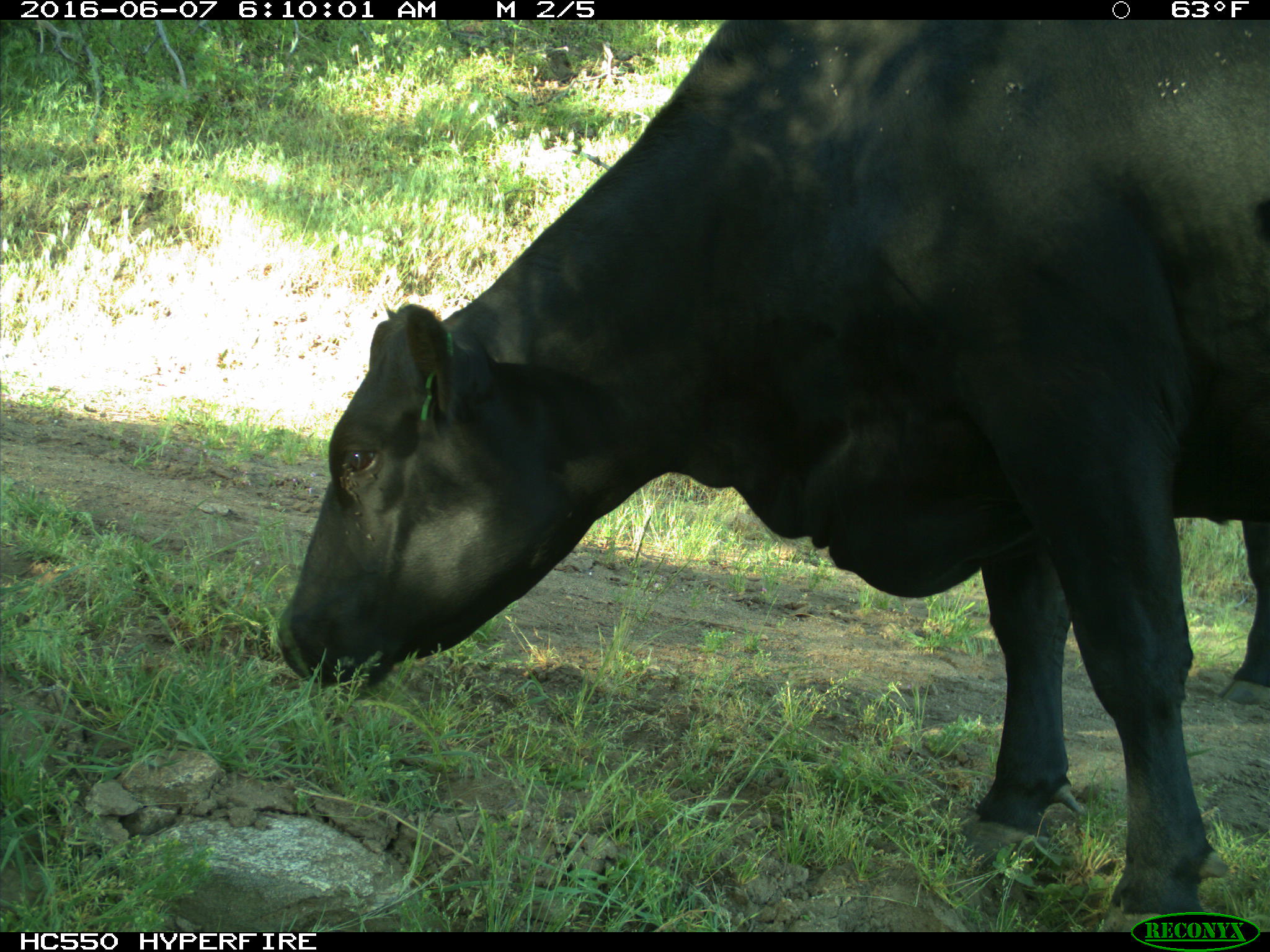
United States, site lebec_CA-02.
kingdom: Animalia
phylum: Chordata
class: Mammalia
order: Artiodactyla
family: Bovidae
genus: Bos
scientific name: Bos taurus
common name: domestic cow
Bos taurus (domestic cow).